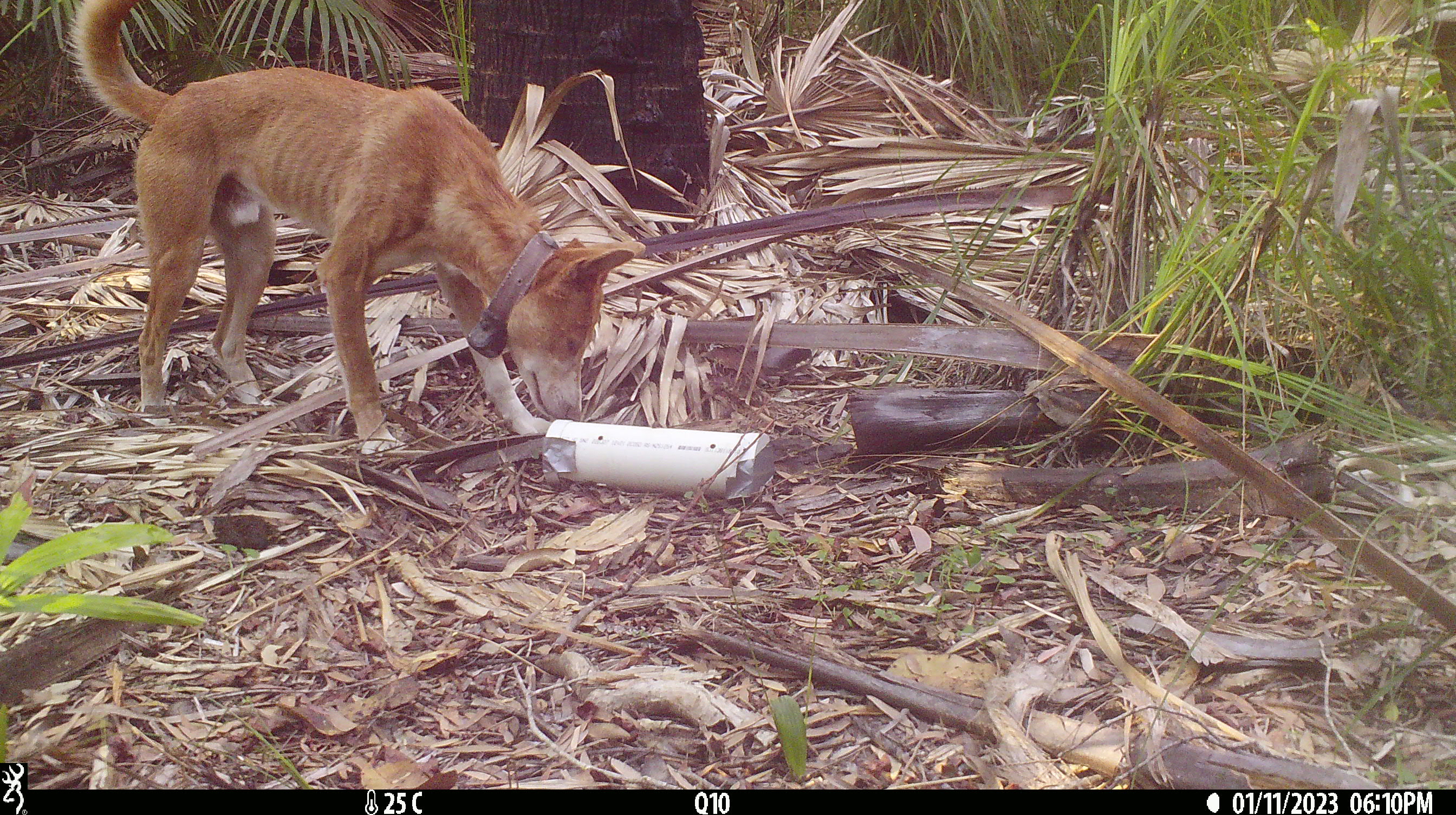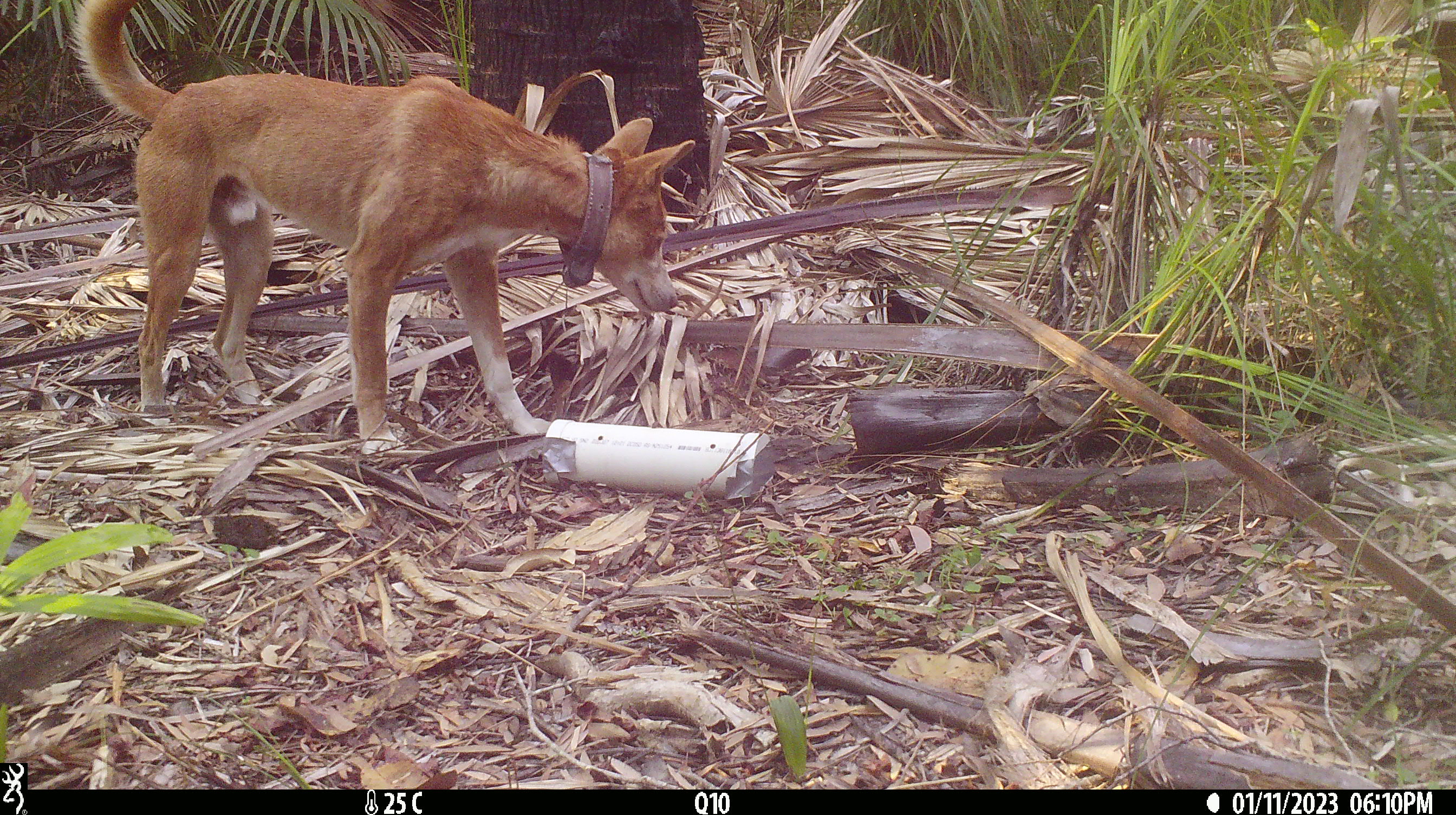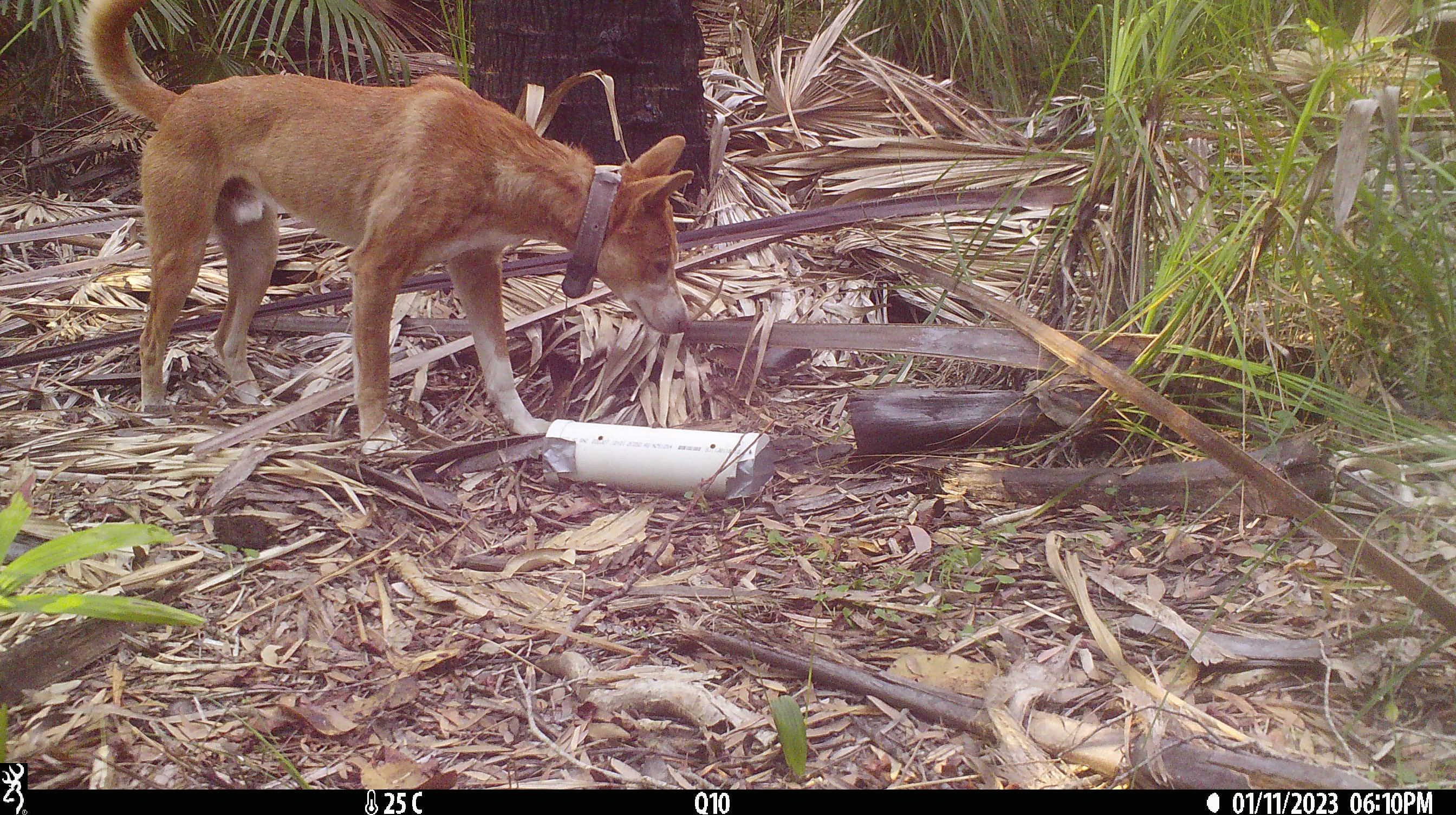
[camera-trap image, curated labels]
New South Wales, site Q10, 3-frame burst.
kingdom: Animalia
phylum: Chordata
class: Mammalia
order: Carnivora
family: Canidae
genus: Canis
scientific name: Canis familiaris dingo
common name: dingo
Dingo (Canis familiaris dingo).